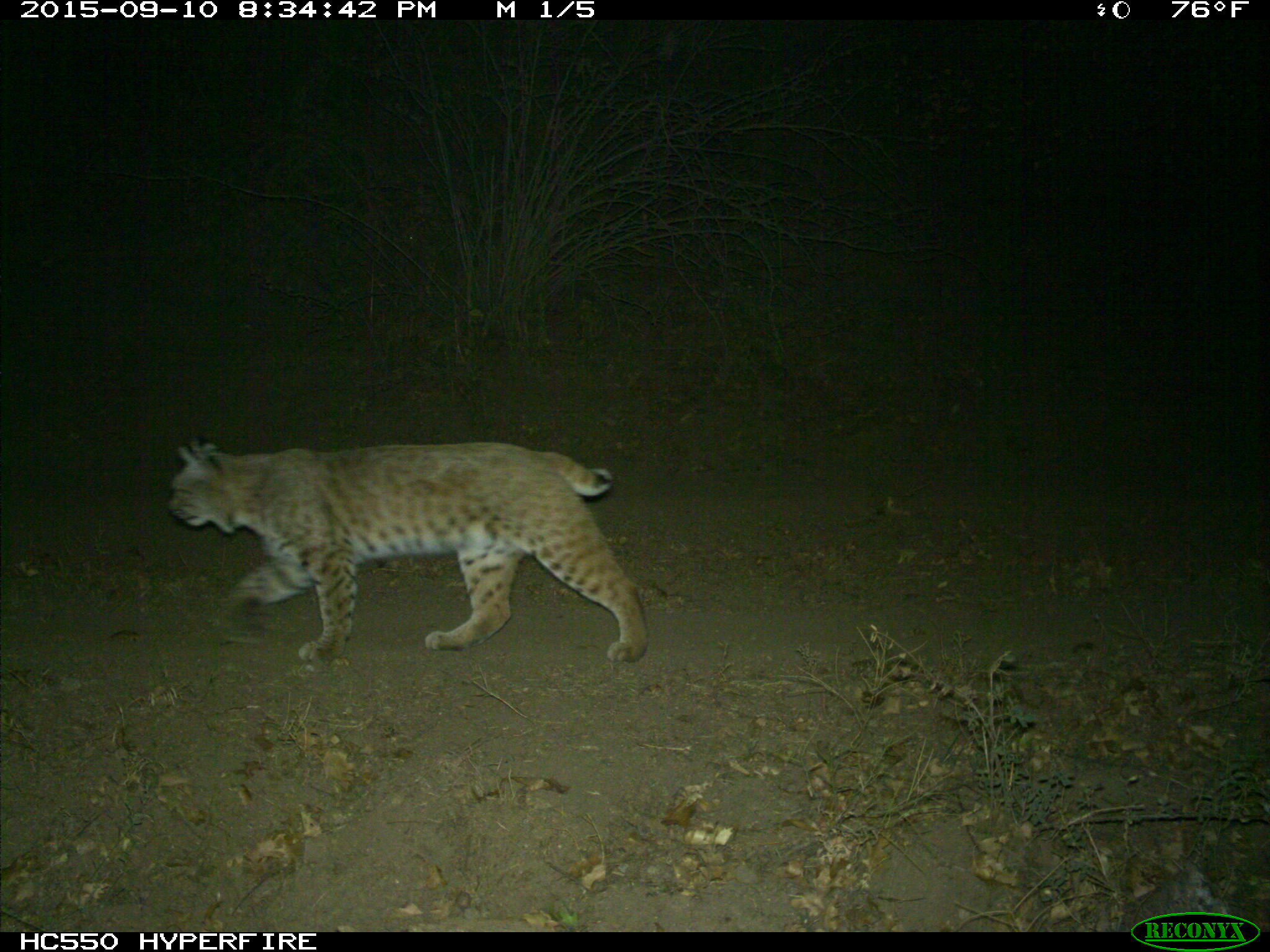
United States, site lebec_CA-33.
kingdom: Animalia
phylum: Chordata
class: Mammalia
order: Carnivora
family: Felidae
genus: Lynx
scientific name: Lynx rufus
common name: bobcat